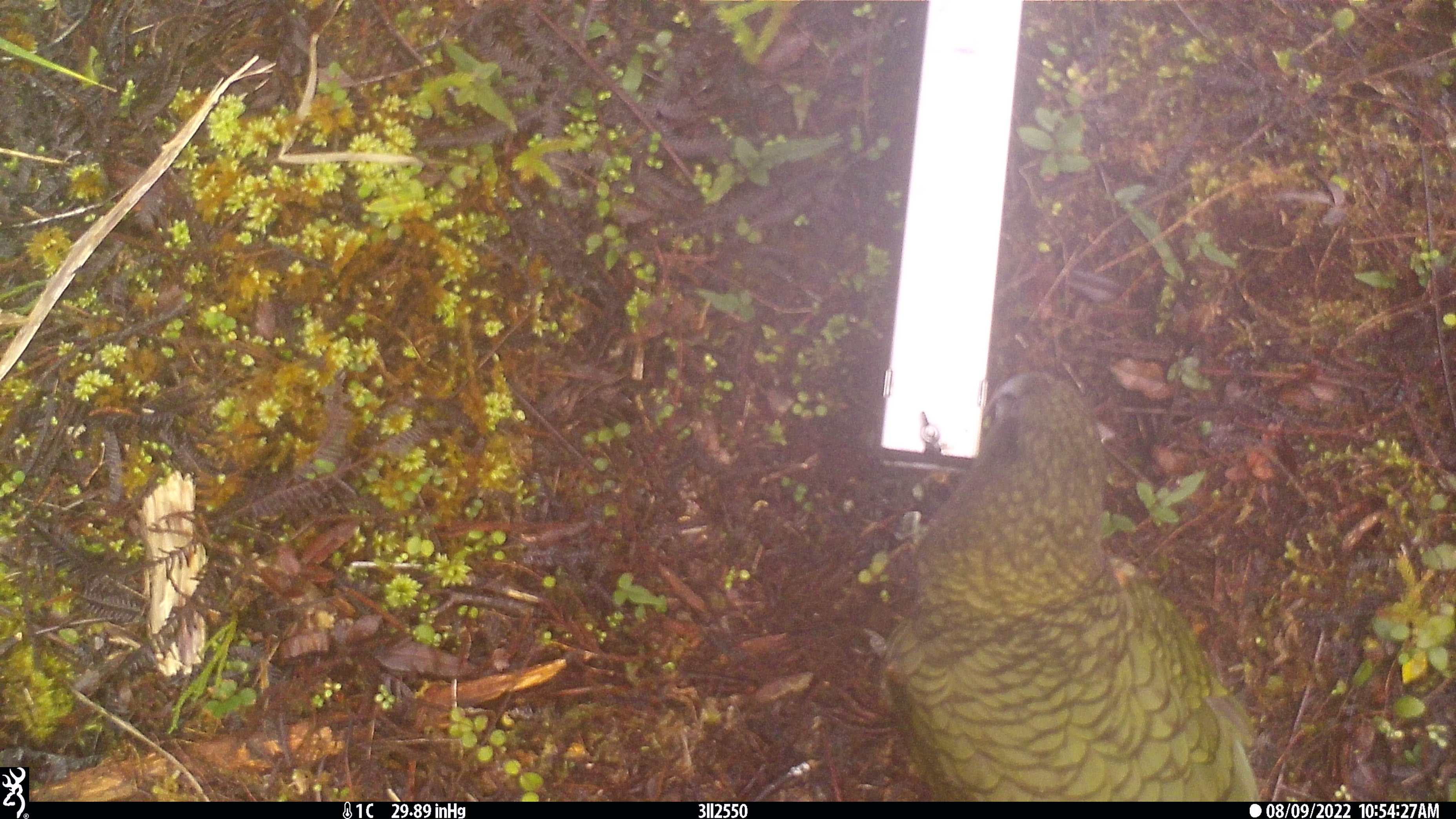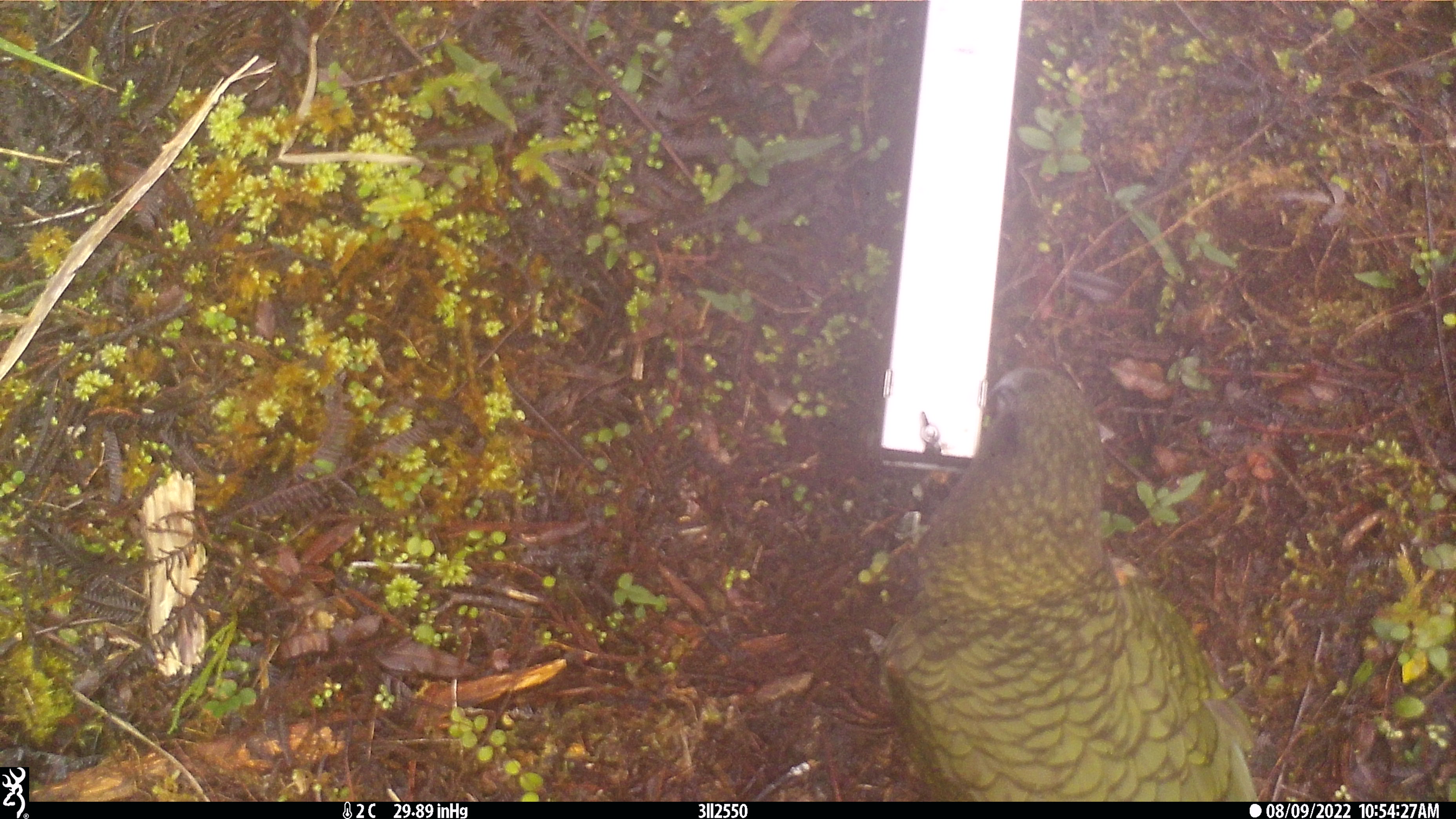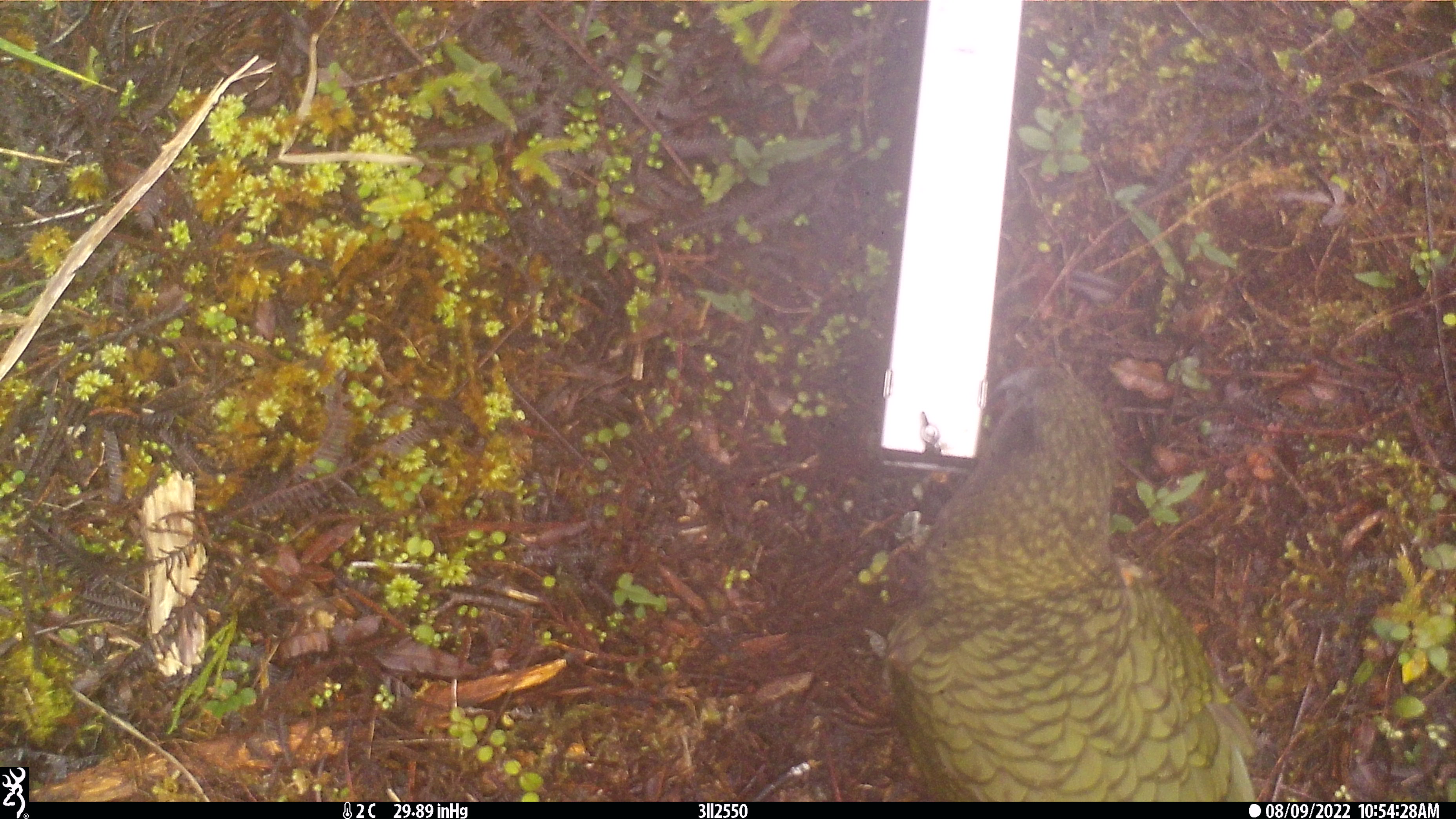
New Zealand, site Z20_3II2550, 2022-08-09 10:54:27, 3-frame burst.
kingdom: Animalia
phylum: Chordata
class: Aves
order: Psittaciformes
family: Strigopidae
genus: Nestor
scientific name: Nestor notabilis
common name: kea